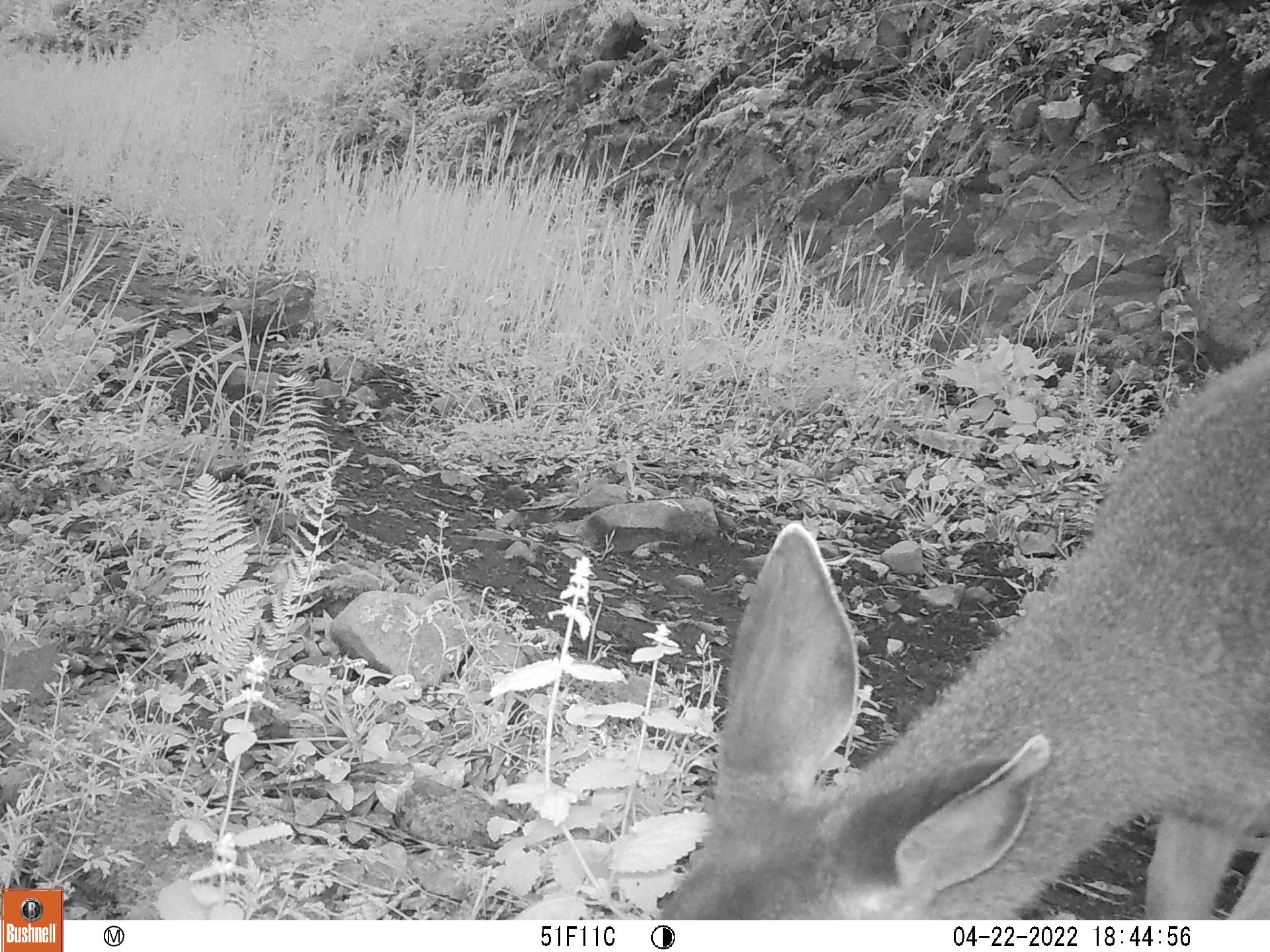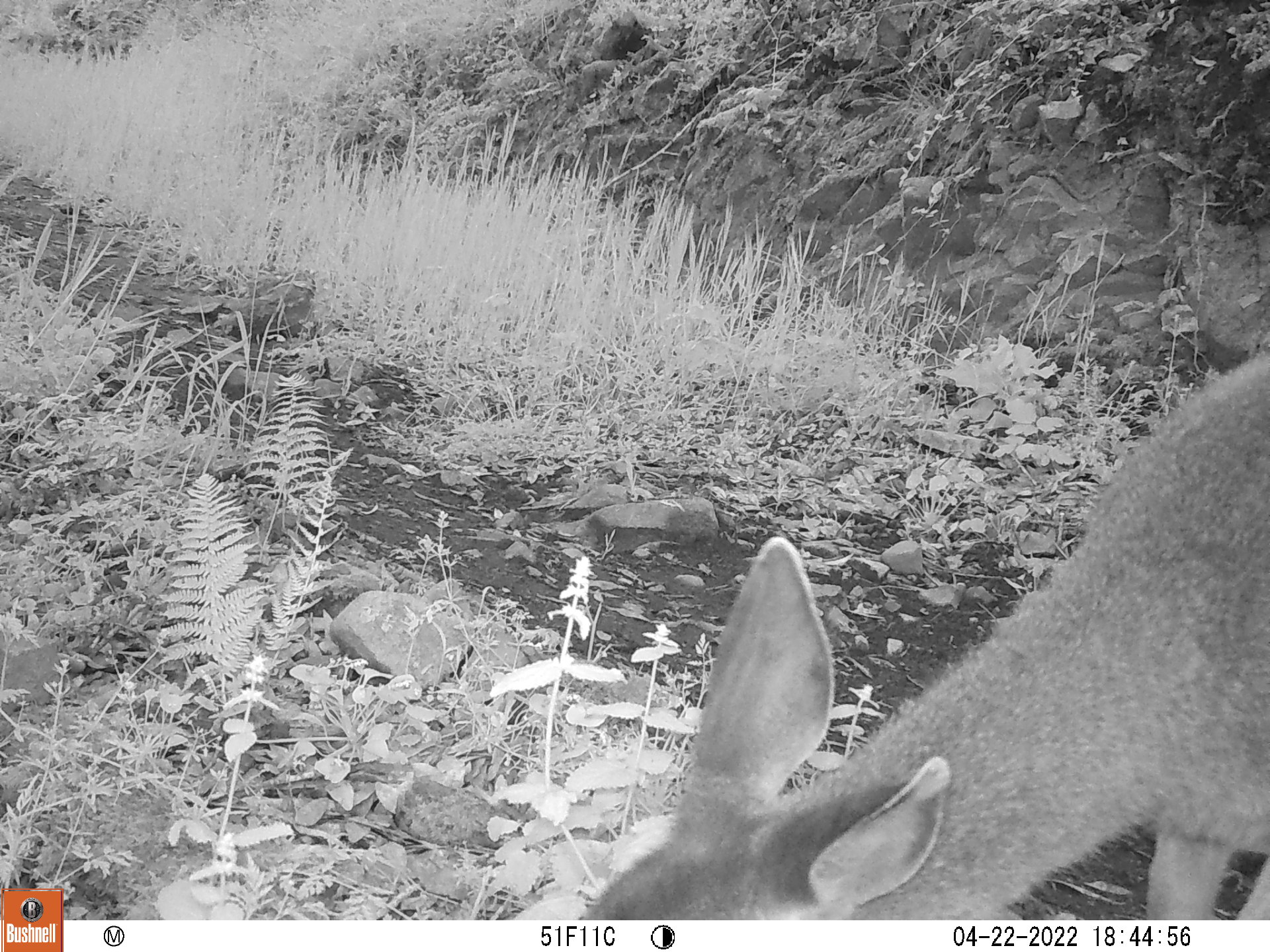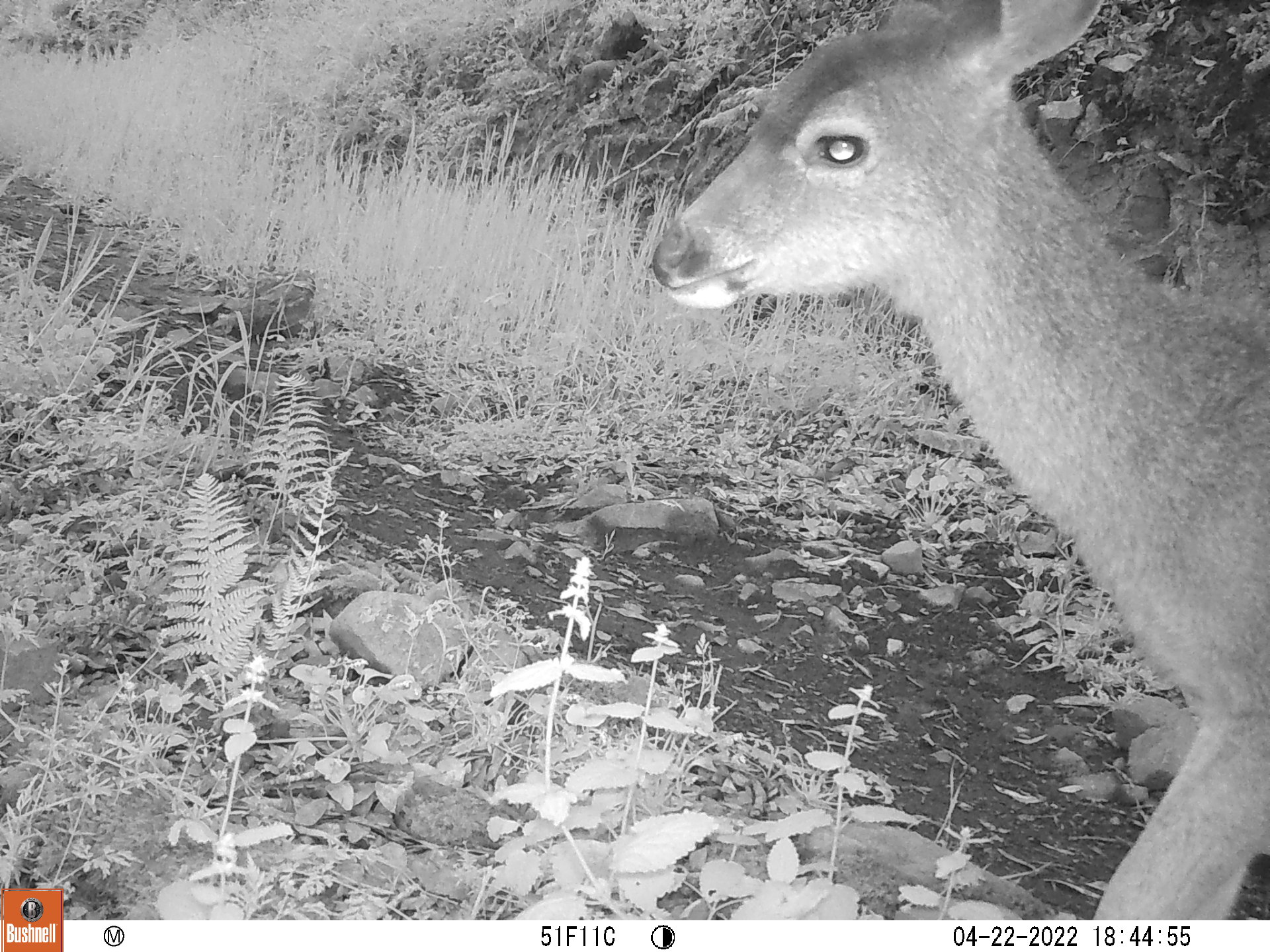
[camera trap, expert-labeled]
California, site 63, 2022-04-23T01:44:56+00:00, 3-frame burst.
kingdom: Animalia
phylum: Chordata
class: Mammalia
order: Artiodactyla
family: Cervidae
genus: Odocoileus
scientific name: Odocoileus hemionus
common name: mule deer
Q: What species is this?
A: Mule deer (Odocoileus hemionus).